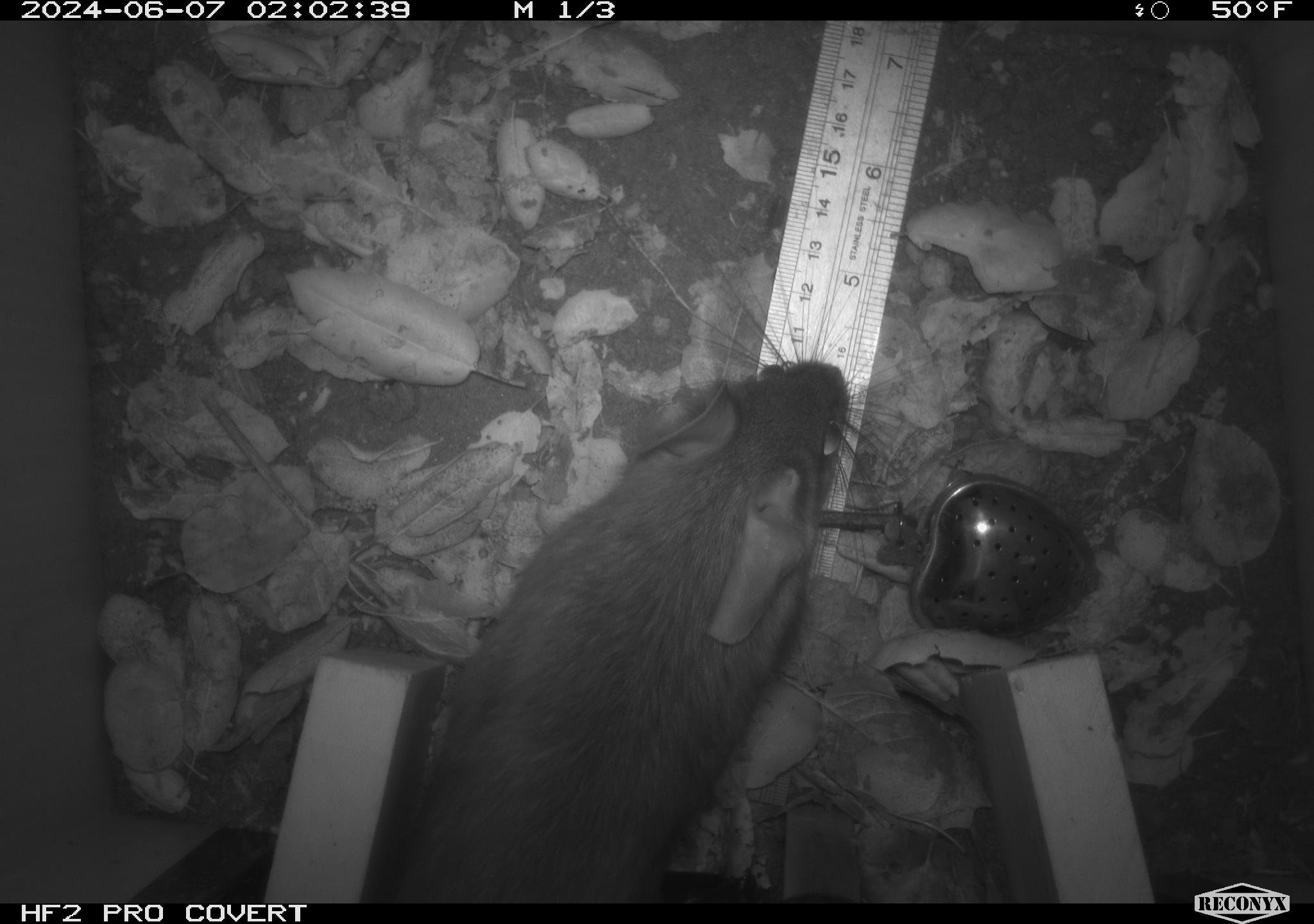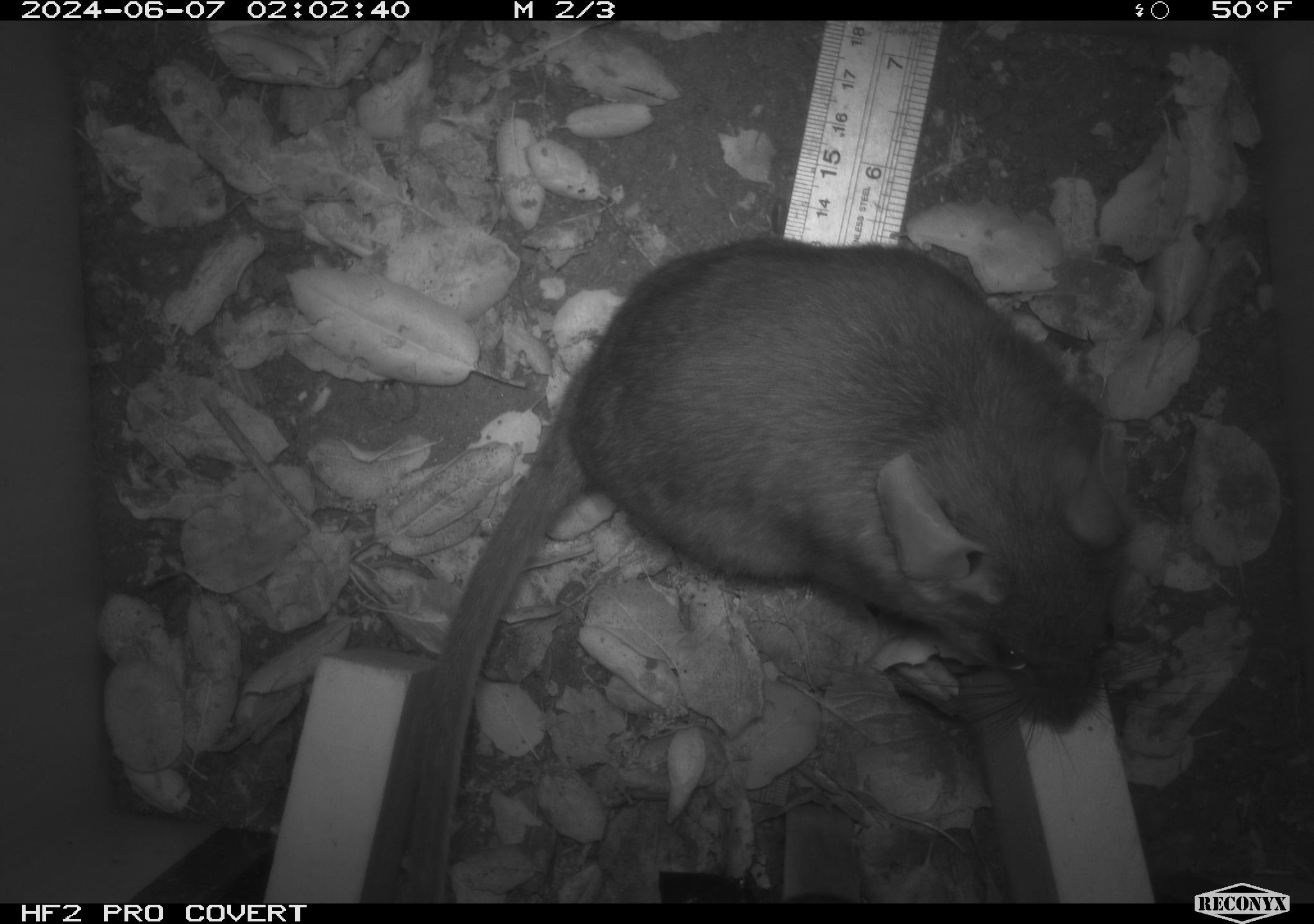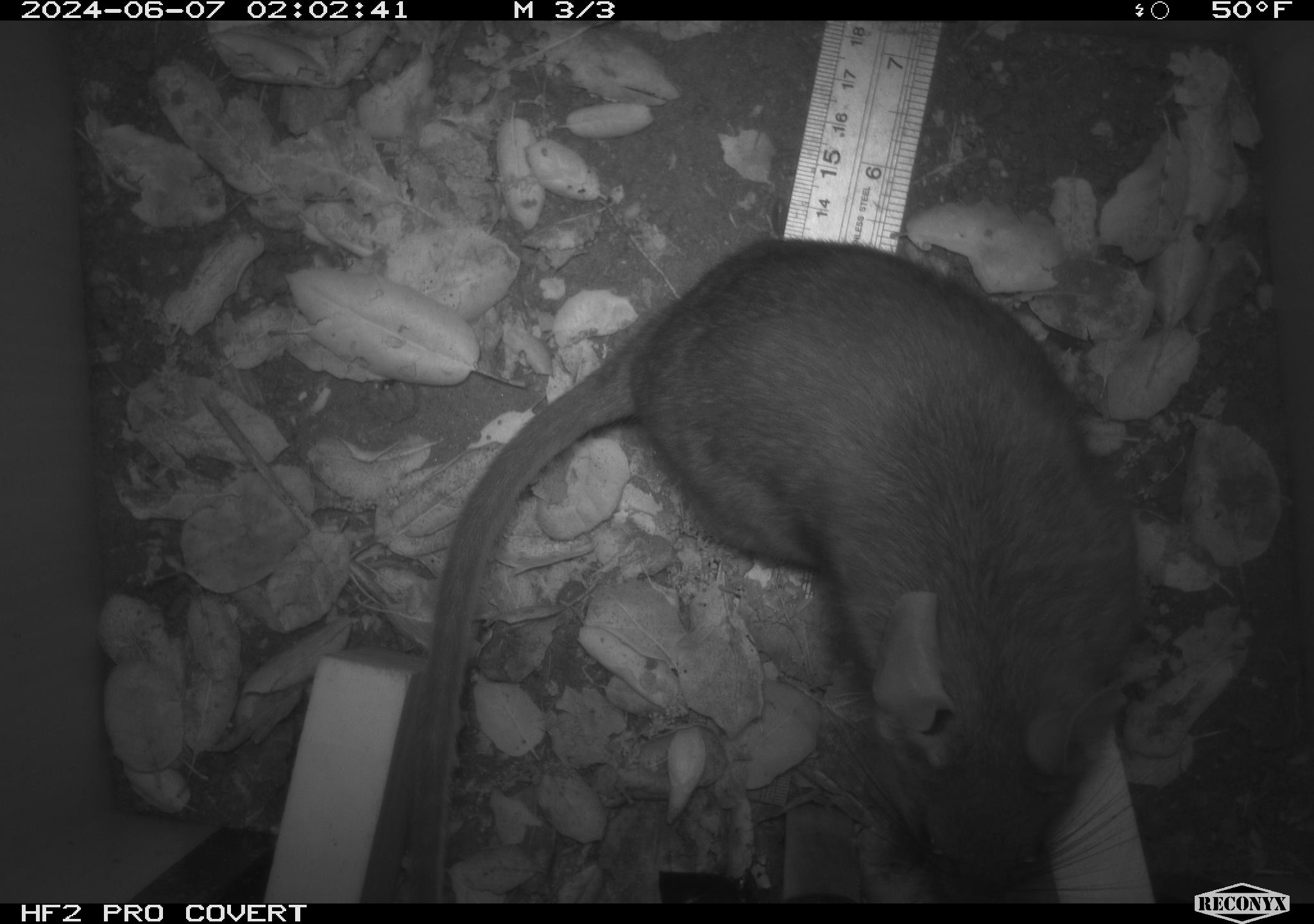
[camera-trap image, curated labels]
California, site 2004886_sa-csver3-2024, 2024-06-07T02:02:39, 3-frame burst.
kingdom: Animalia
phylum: Chordata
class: Mammalia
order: Rodentia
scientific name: Rodentia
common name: rodent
Rodent (Rodentia).